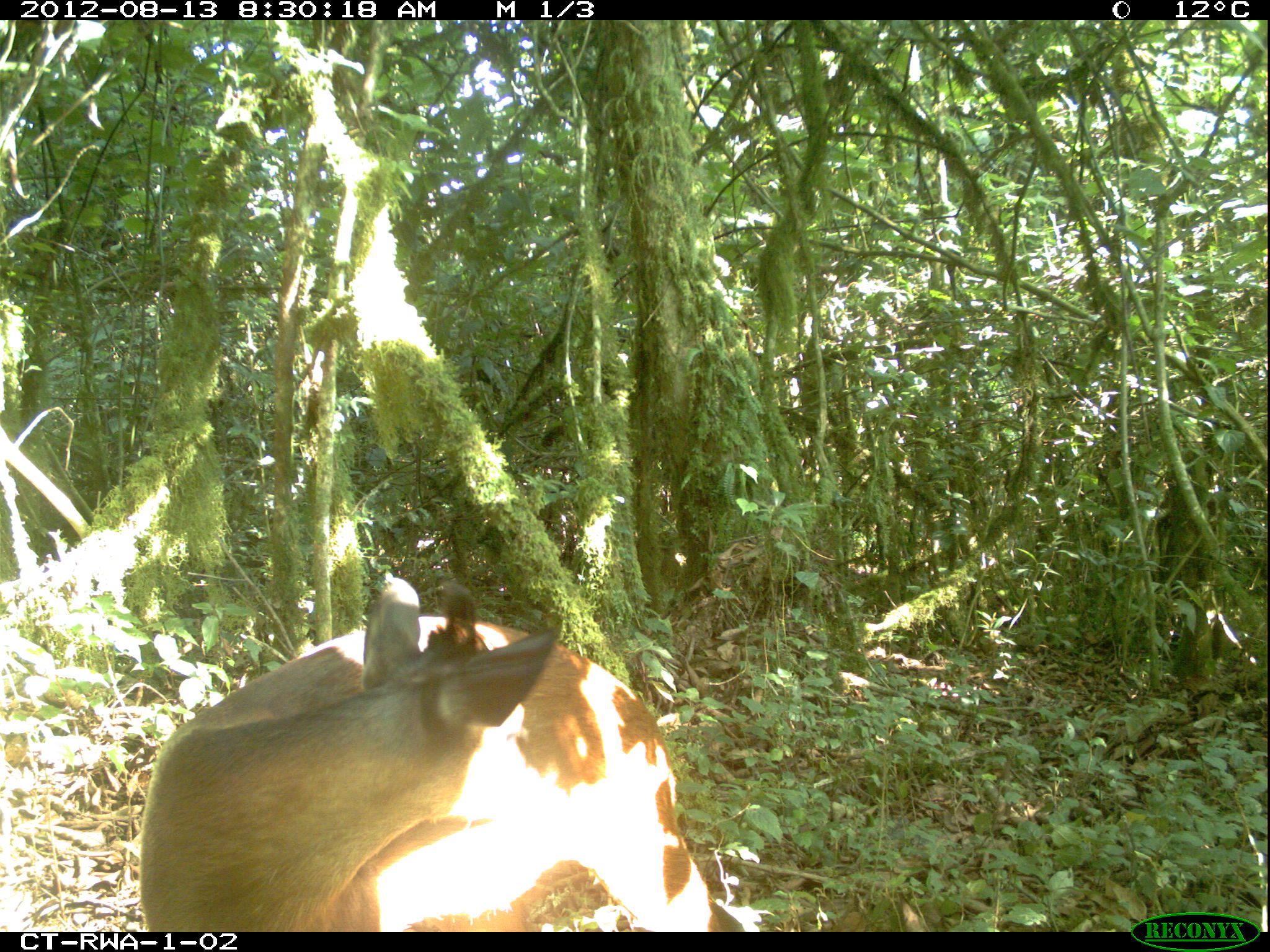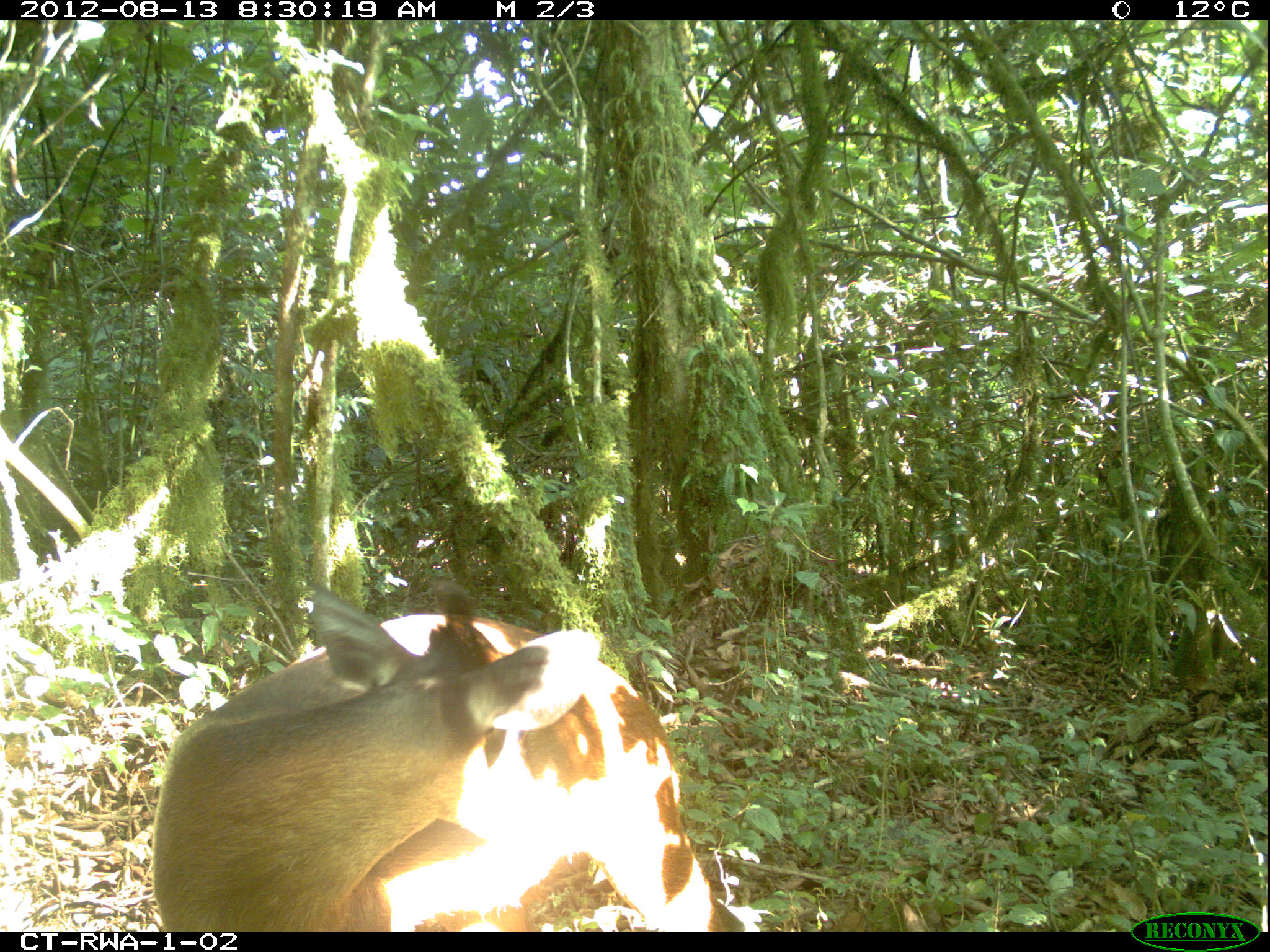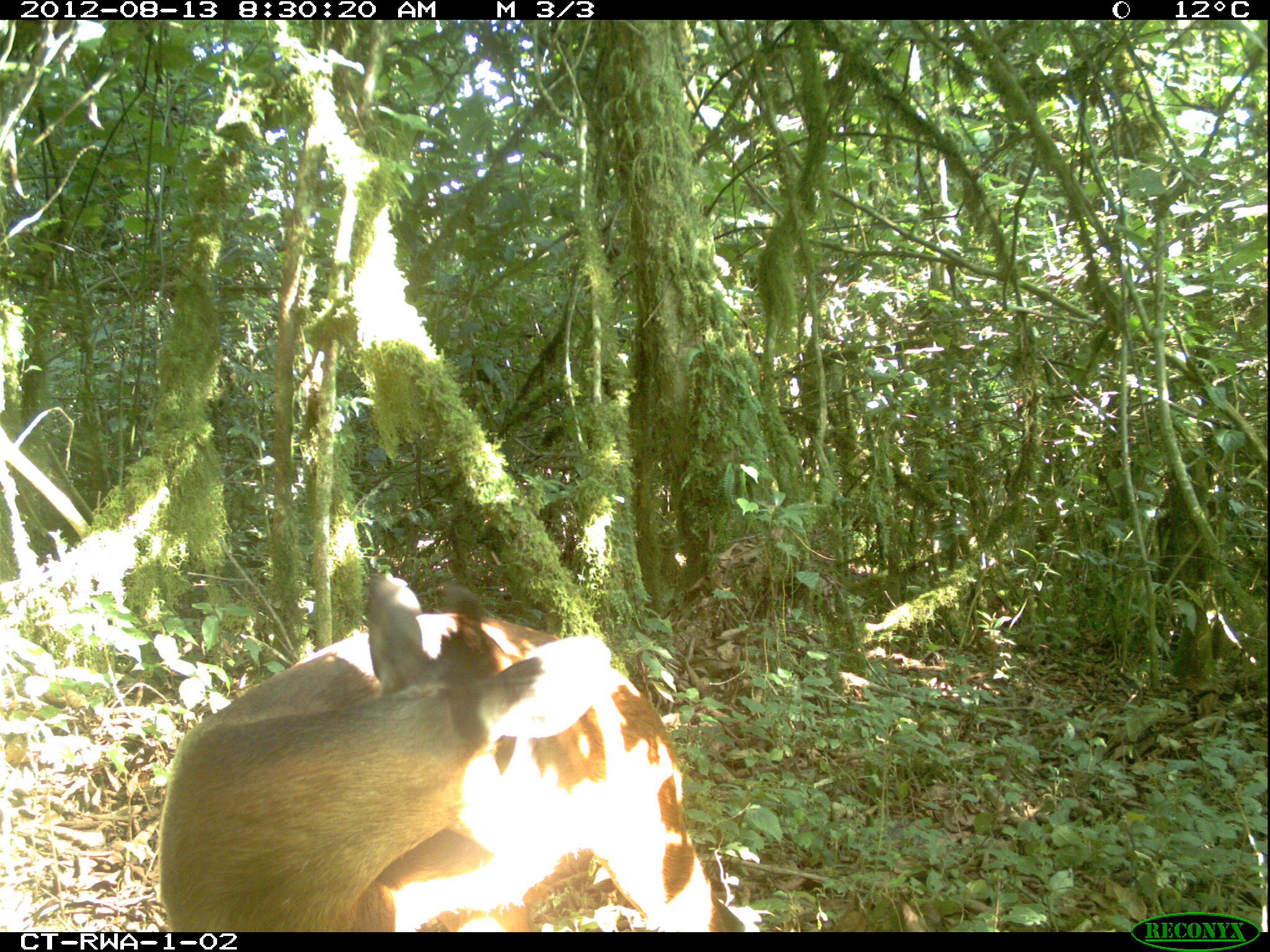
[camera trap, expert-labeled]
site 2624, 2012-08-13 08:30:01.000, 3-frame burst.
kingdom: Animalia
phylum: Chordata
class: Mammalia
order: Artiodactyla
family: Bovidae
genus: Cephalophus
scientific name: Cephalophus nigrifrons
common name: black-fronted duiker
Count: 2.